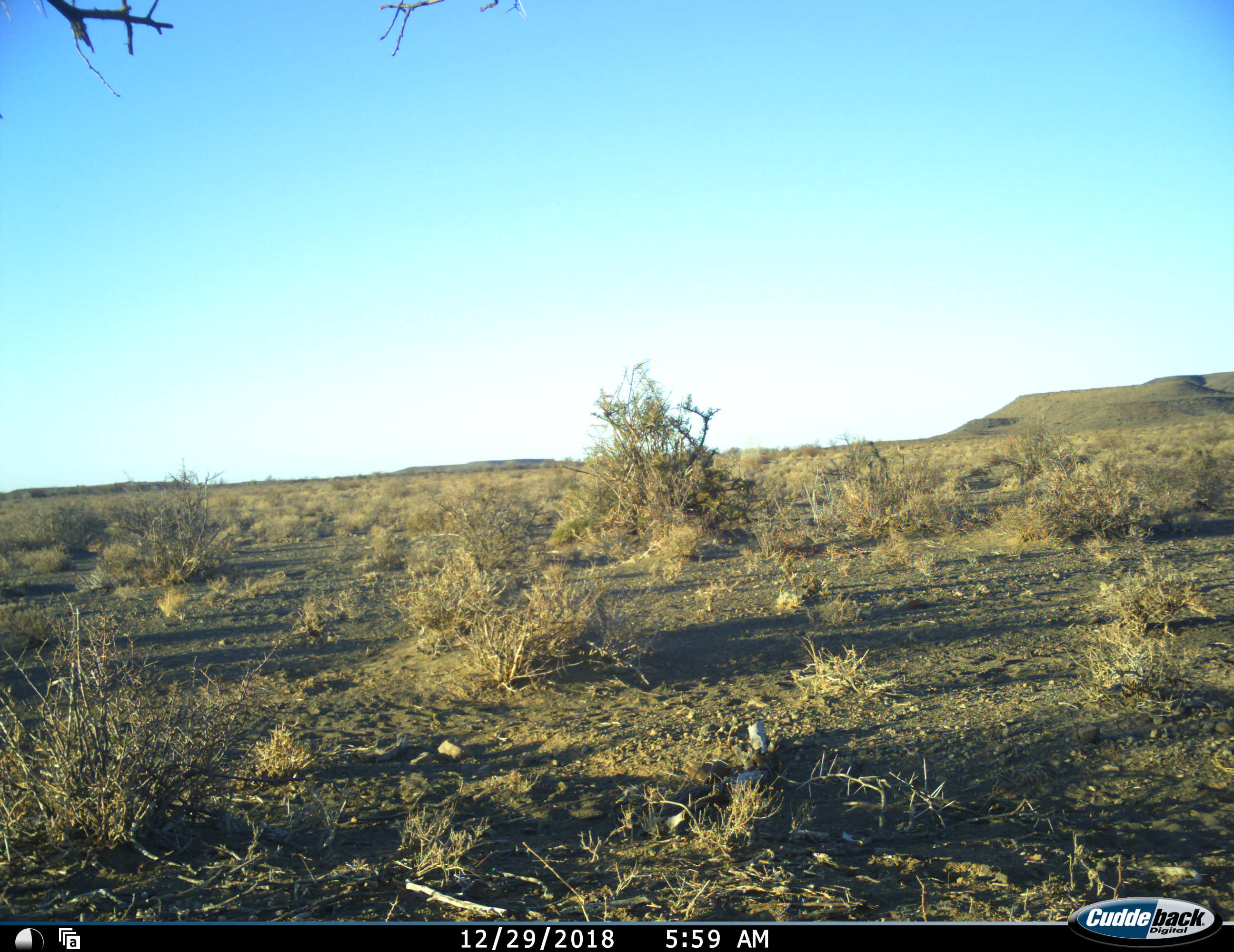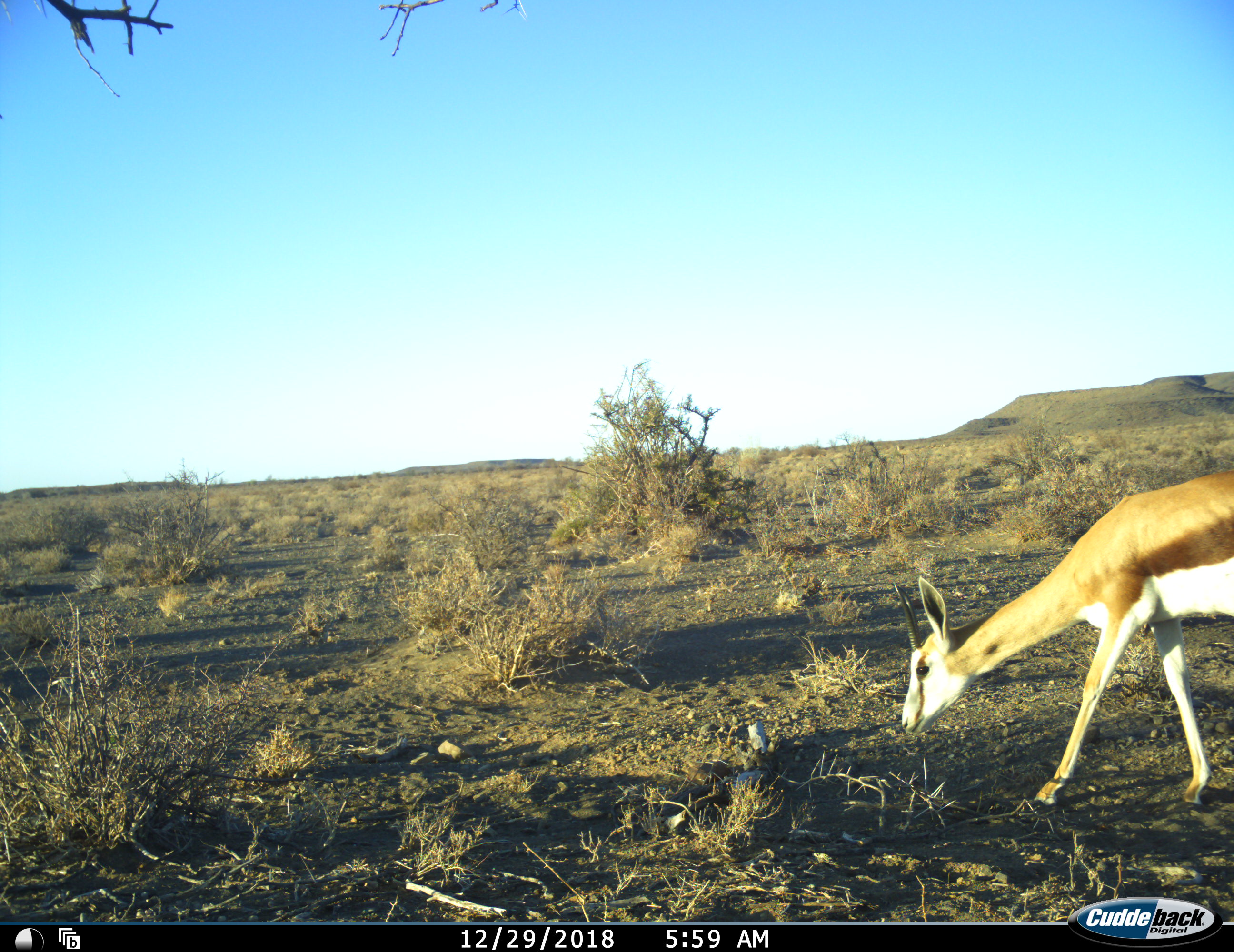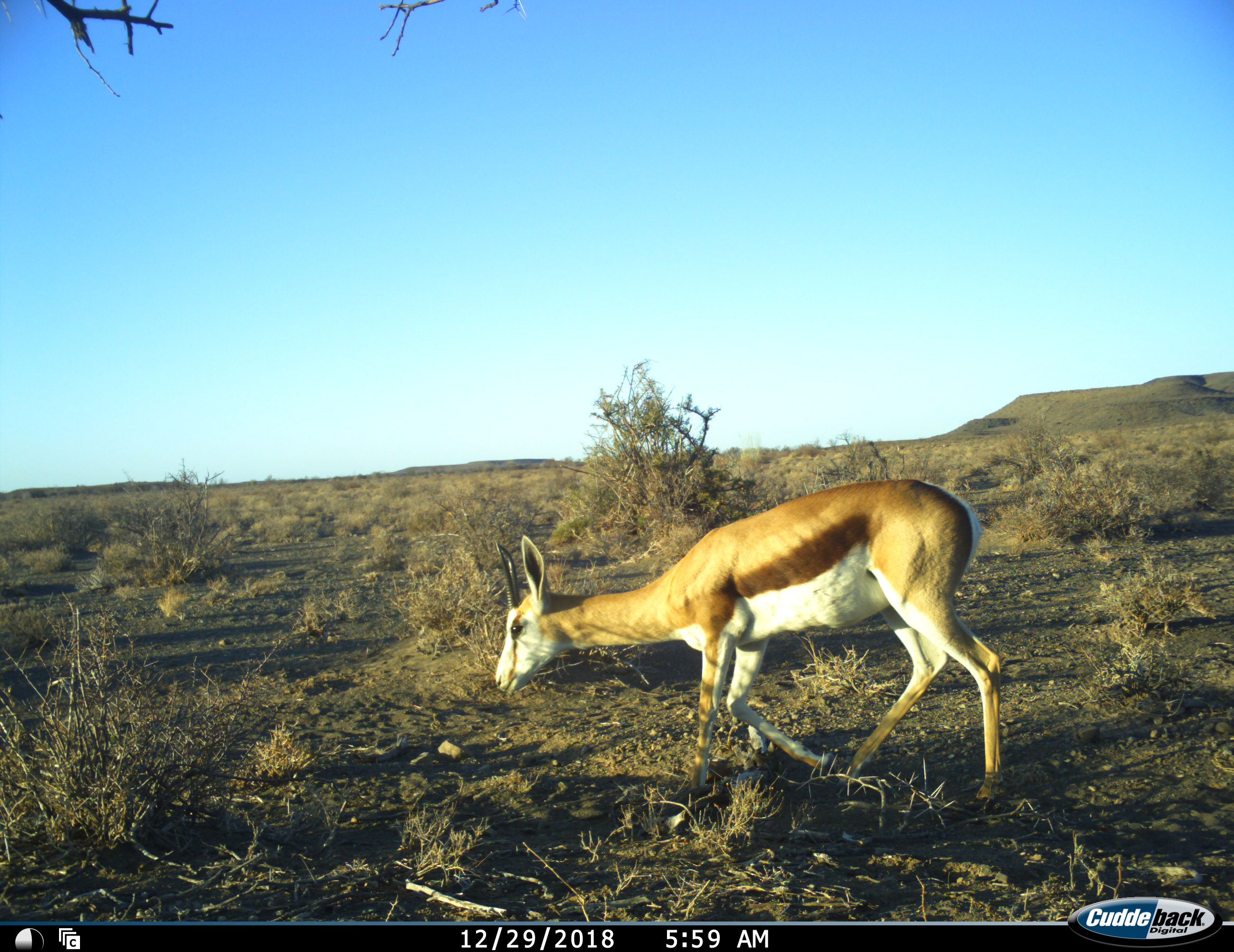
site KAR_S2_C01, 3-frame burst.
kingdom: Animalia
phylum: Chordata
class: Mammalia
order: Artiodactyla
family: Bovidae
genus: Antidorcas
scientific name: Antidorcas marsupialis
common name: springbok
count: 1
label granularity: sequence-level